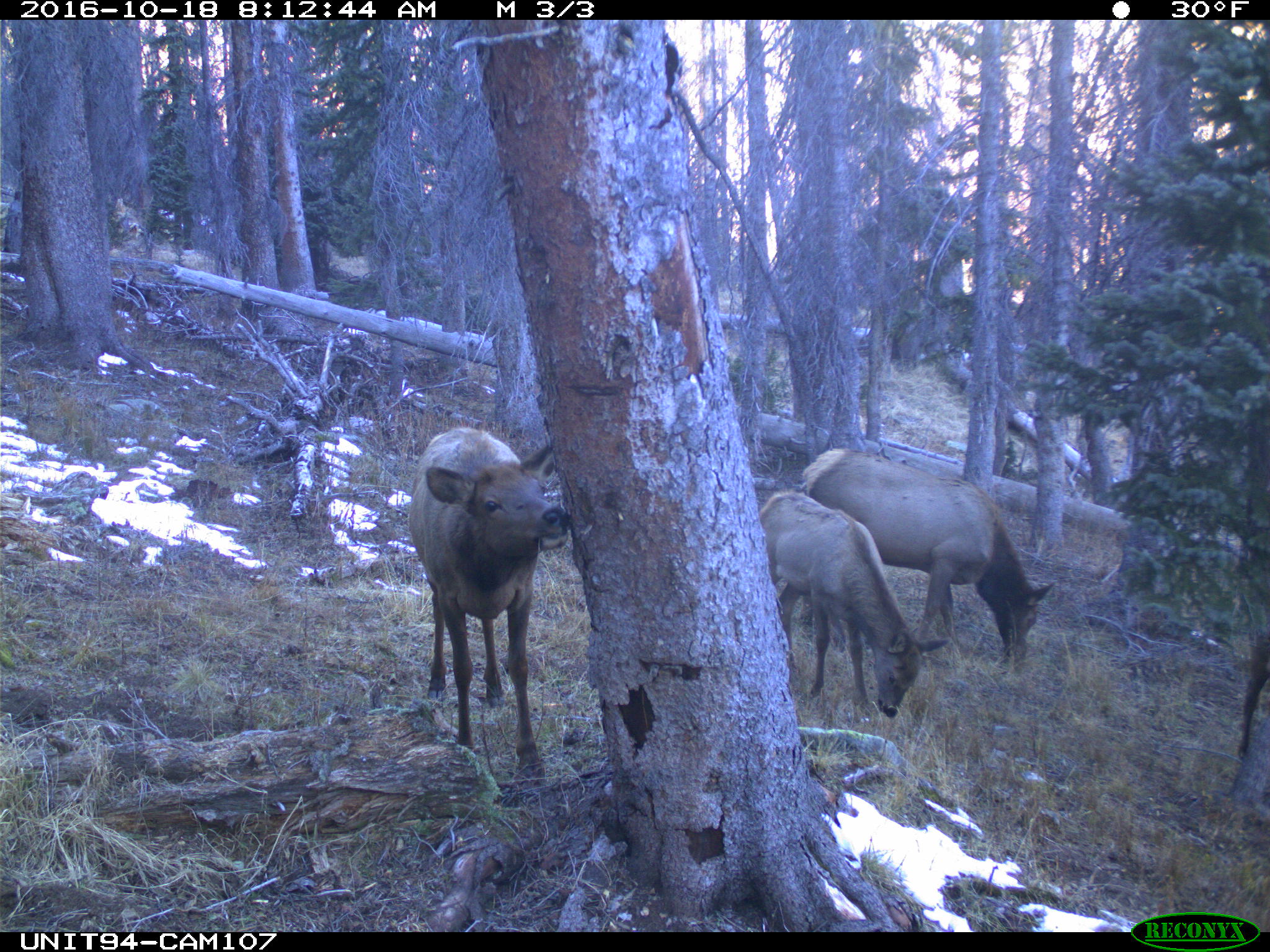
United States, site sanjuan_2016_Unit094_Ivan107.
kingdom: Animalia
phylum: Chordata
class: Mammalia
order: Artiodactyla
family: Cervidae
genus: Cervus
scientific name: Cervus elaphus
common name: red deer